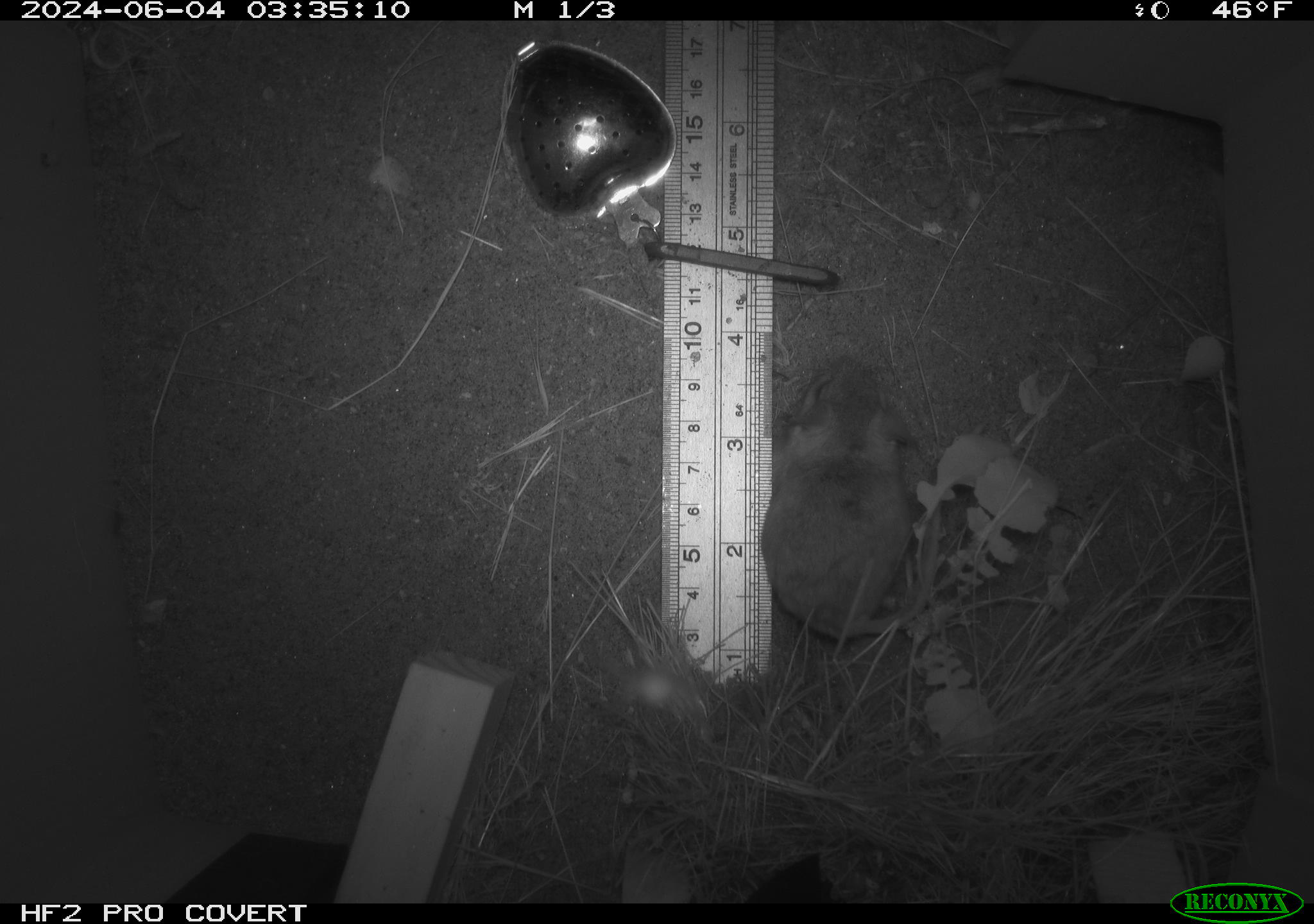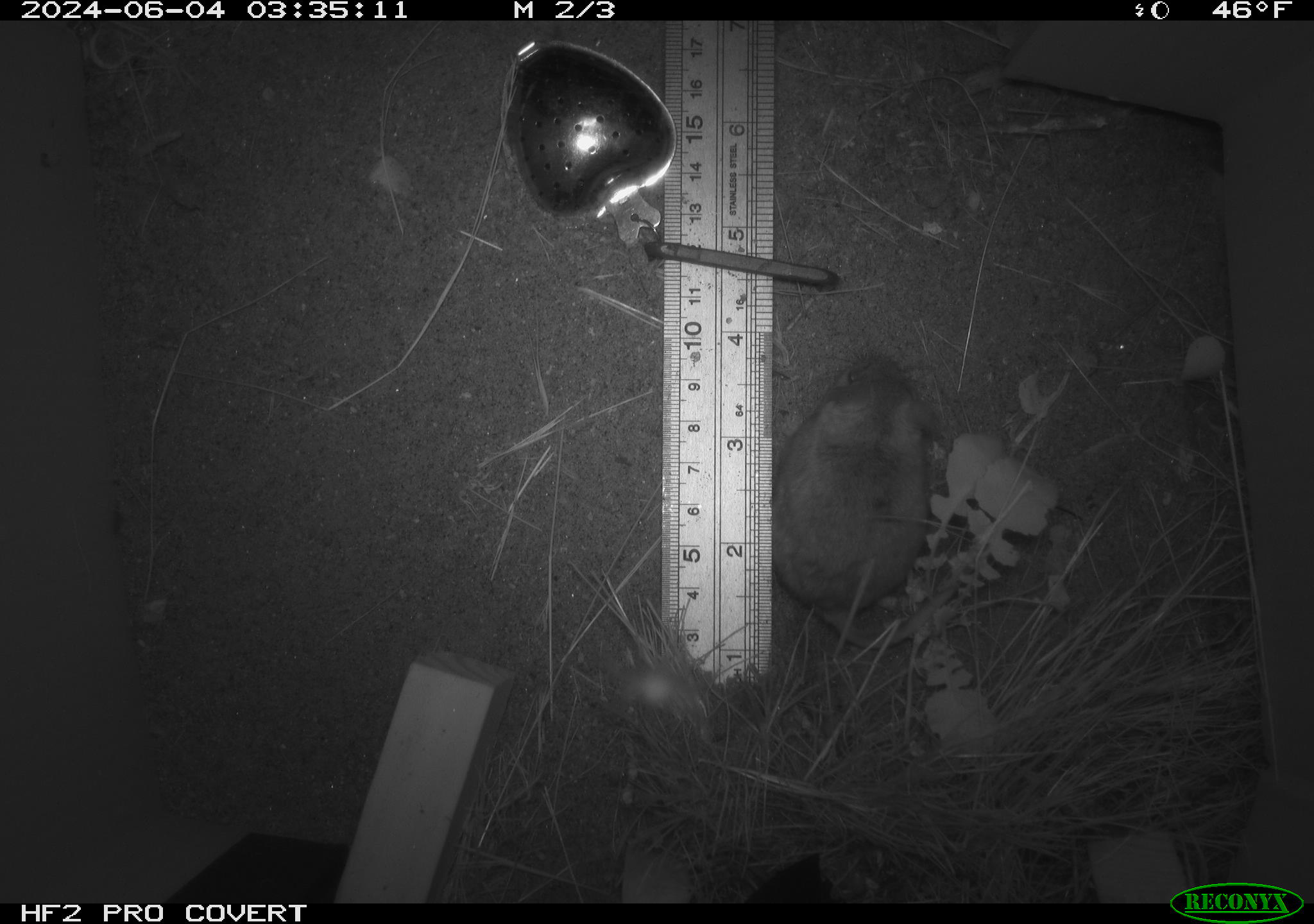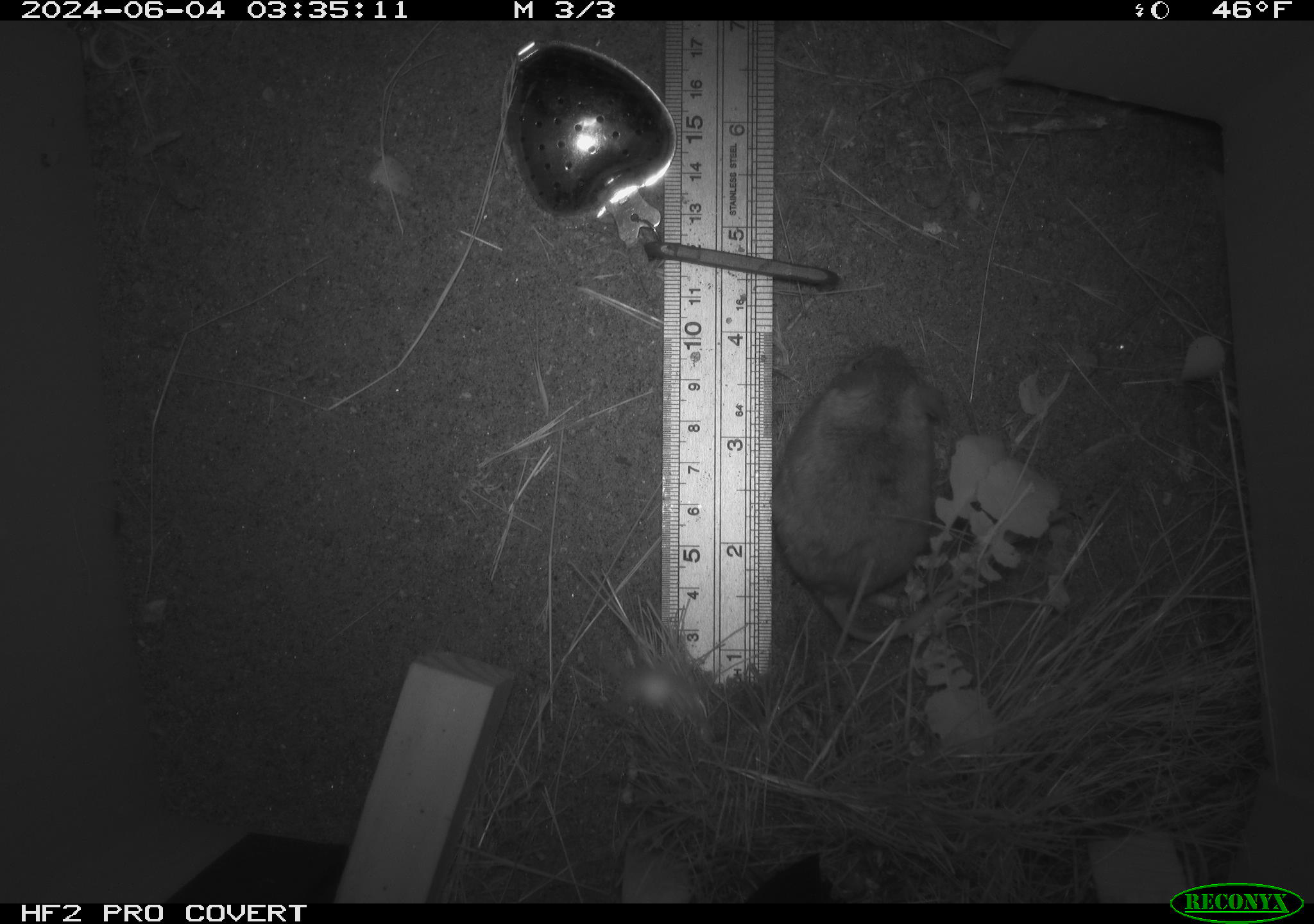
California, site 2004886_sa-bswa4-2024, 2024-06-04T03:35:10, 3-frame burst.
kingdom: Animalia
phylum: Chordata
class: Mammalia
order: Rodentia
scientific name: Rodentia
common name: rodent